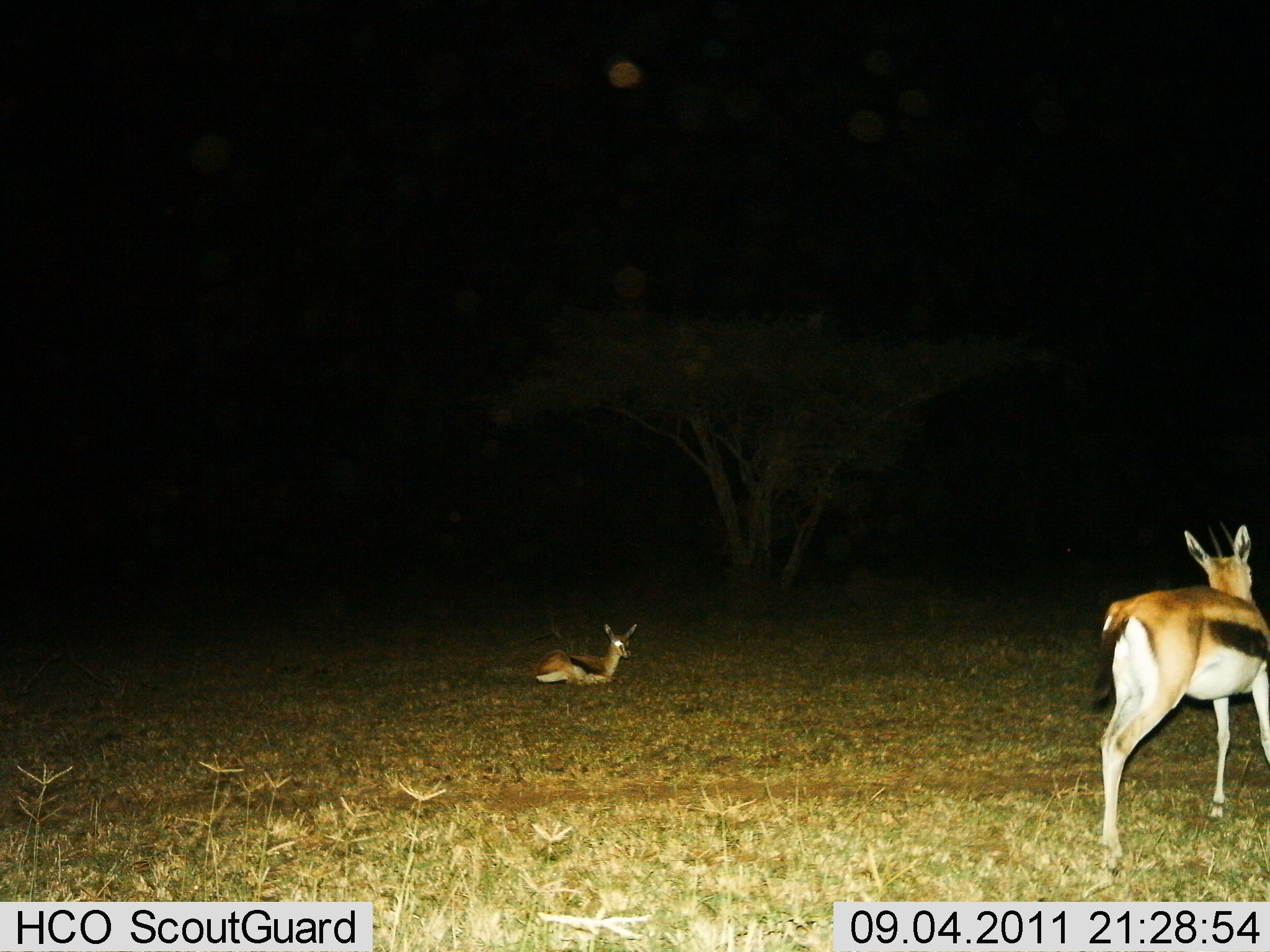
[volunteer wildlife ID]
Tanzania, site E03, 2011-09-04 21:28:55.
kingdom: Animalia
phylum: Chordata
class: Mammalia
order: Artiodactyla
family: Bovidae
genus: Eudorcas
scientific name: Eudorcas thomsonii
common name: thomson's gazelle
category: gazellethomsons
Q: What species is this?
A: Gazellethomsons (thomson's gazelle) (Eudorcas thomsonii).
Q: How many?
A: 2.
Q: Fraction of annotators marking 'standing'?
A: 71%.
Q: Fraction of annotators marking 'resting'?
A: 93%.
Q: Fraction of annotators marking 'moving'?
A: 0%.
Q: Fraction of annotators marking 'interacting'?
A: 0%.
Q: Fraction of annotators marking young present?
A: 43%.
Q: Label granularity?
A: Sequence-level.